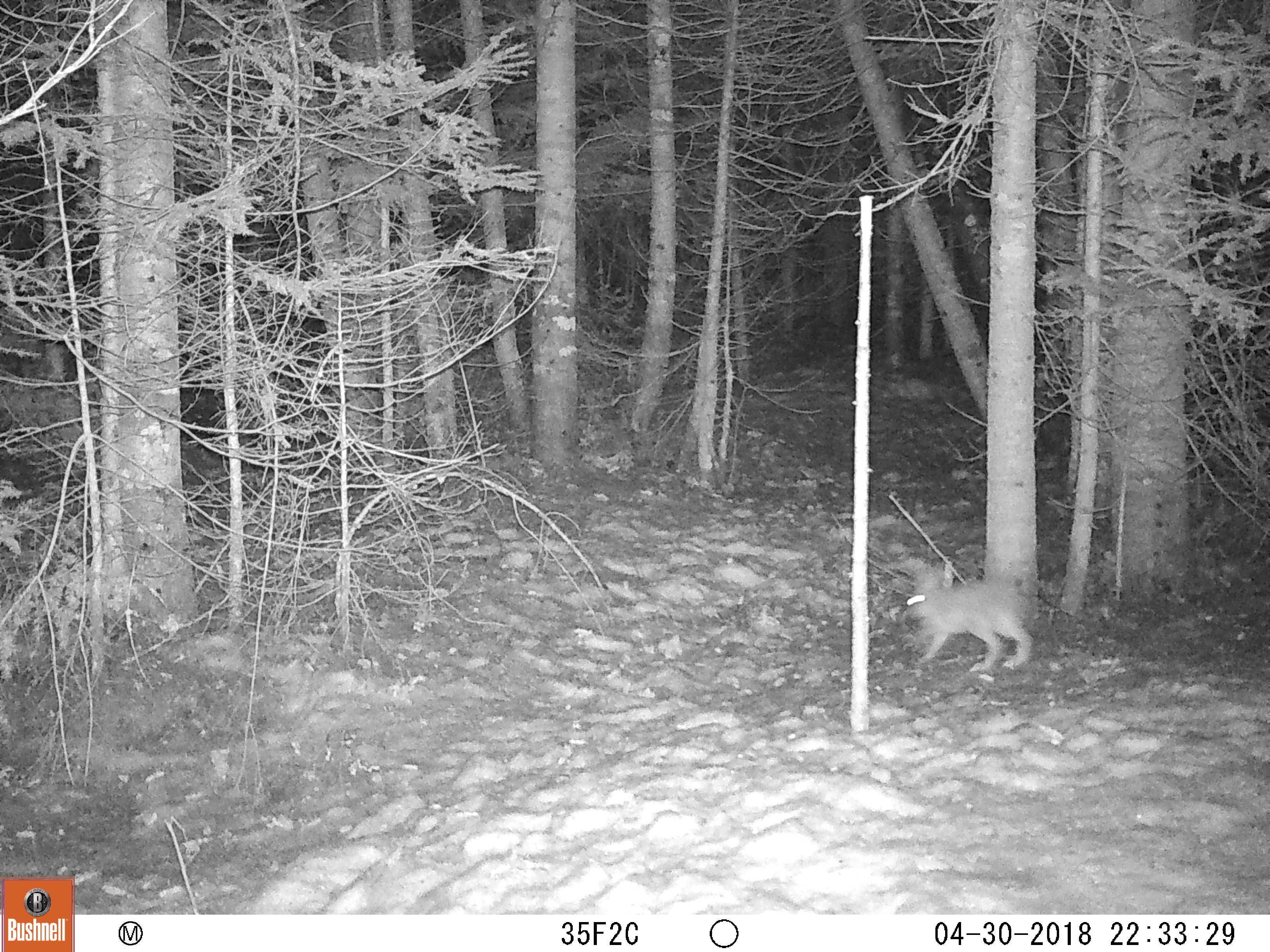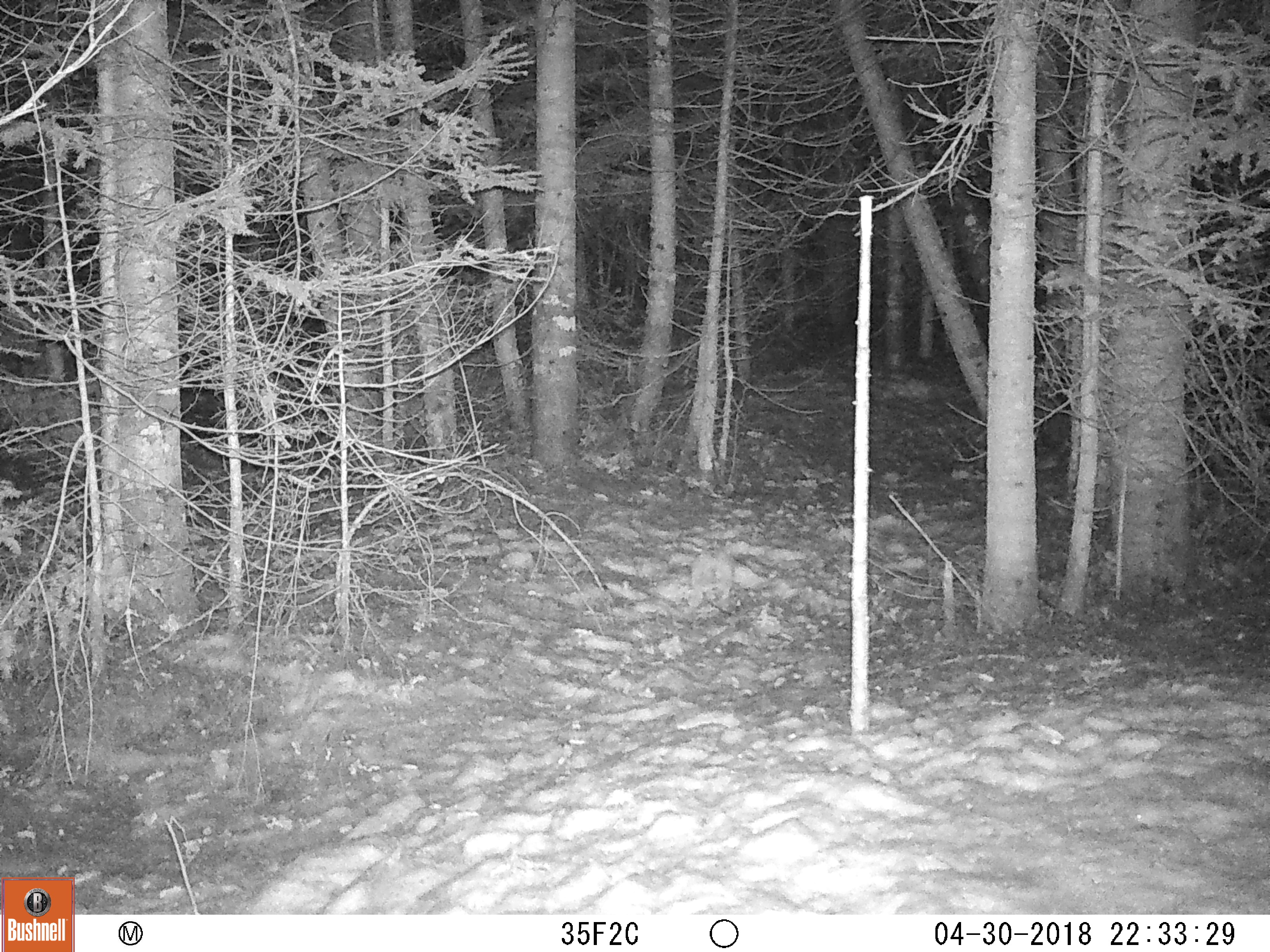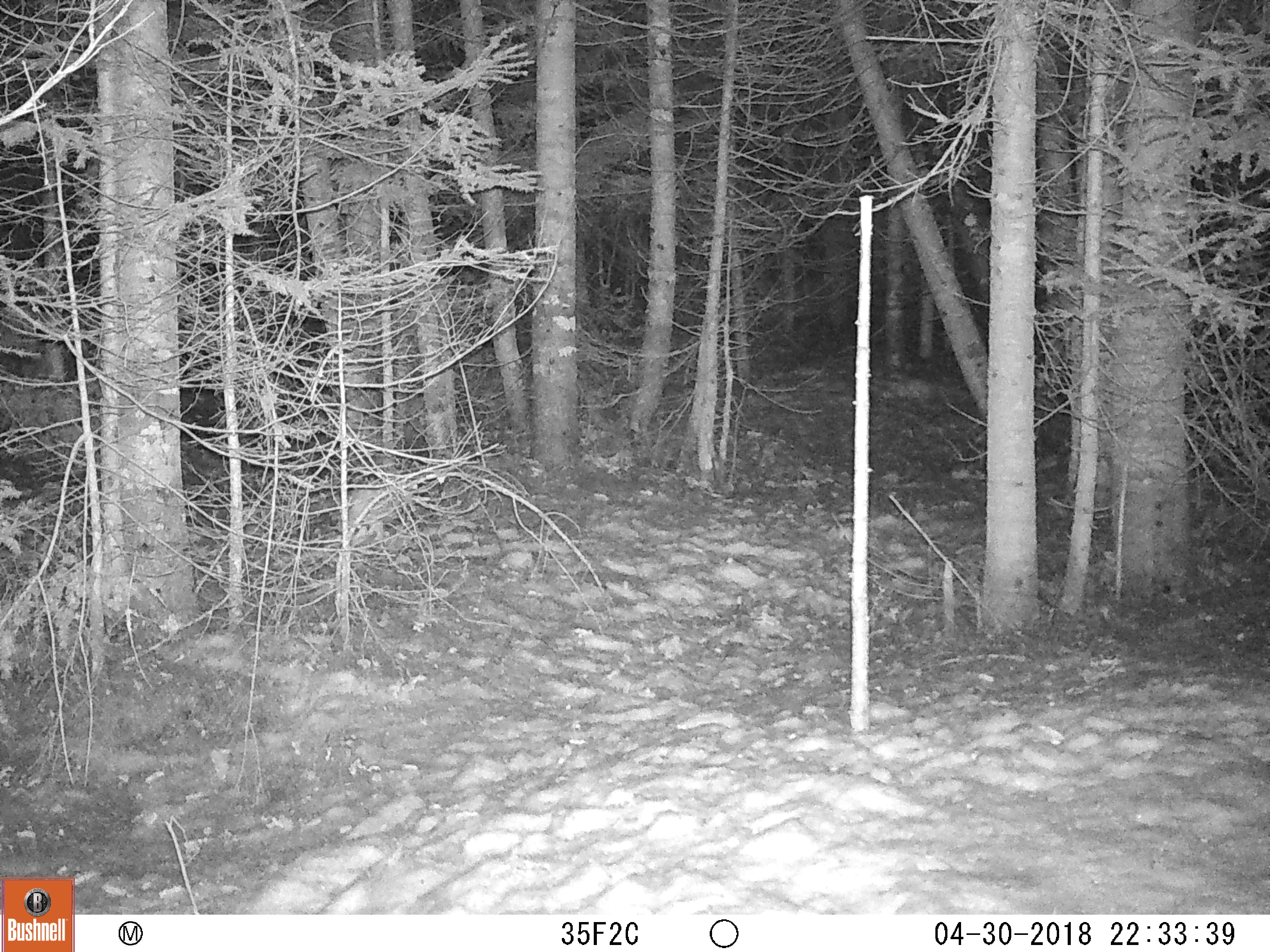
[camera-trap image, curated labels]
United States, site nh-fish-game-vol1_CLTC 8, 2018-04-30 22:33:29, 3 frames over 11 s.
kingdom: Animalia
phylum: Chordata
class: Mammalia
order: Lagomorpha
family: Leporidae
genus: Lepus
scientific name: Lepus americanus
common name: snowshoe hare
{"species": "snowshoe hare (Lepus americanus)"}